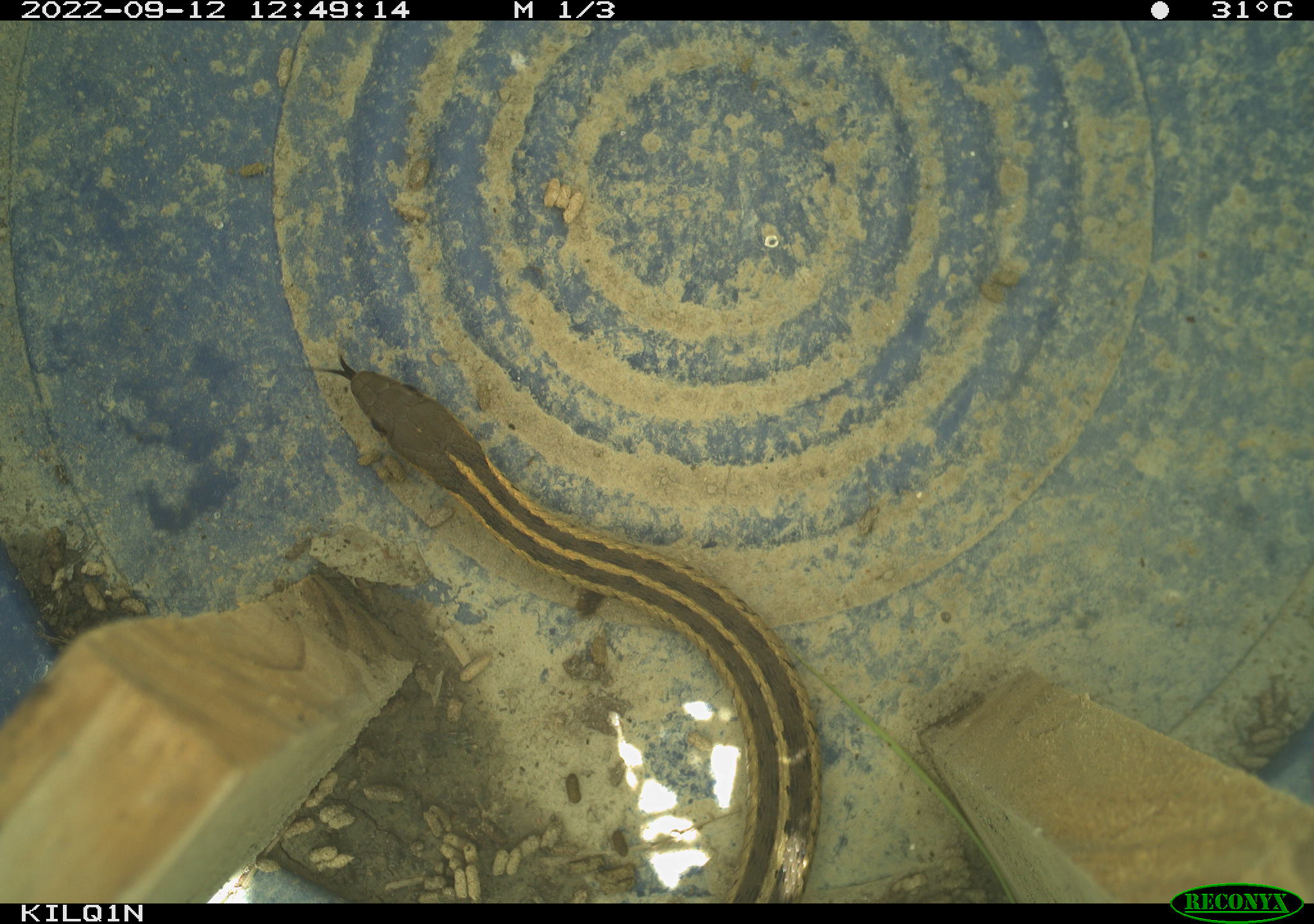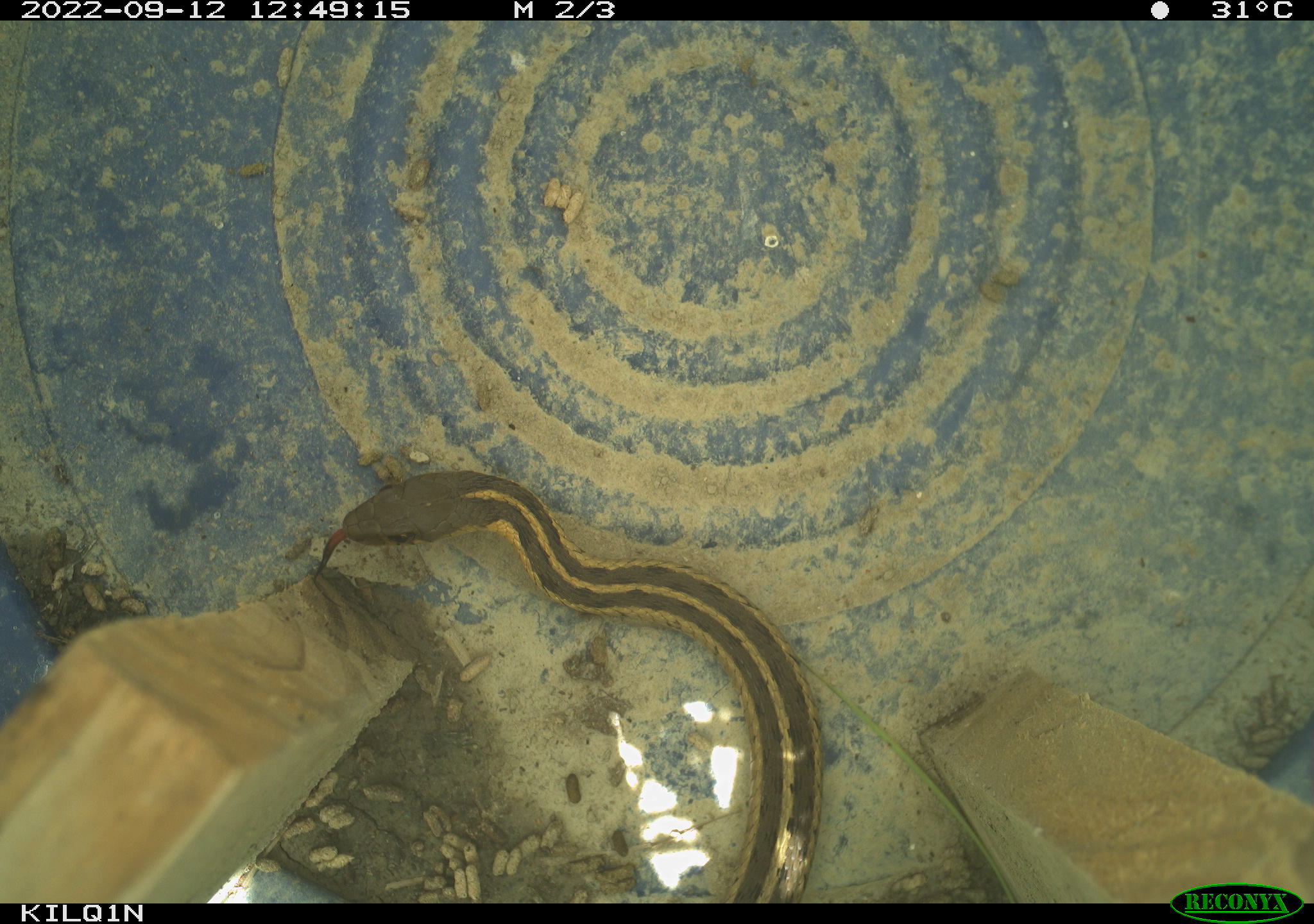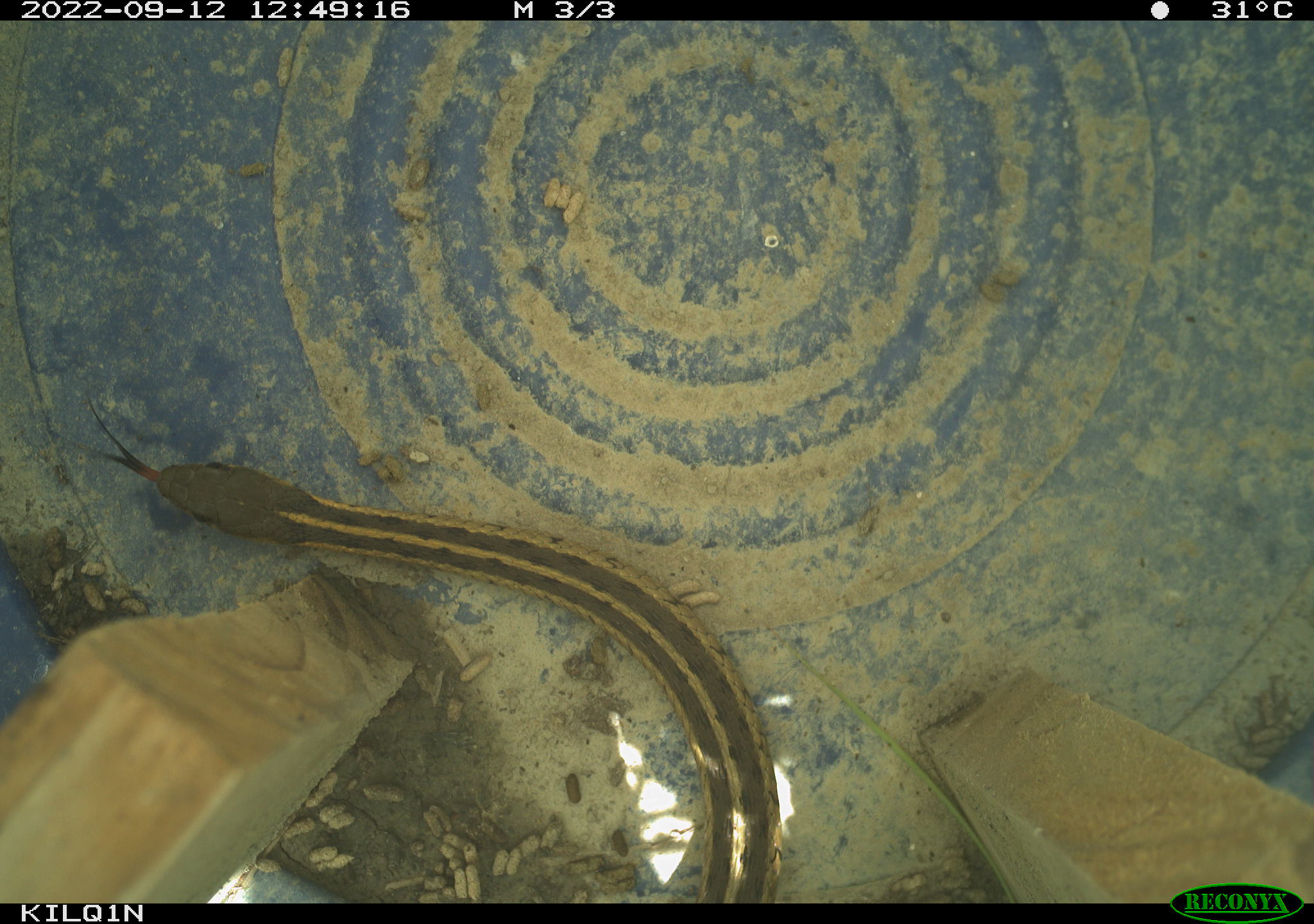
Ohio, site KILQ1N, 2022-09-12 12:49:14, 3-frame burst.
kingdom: Animalia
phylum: Chordata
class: Reptilia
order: Squamata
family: Colubridae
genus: Thamnophis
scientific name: Thamnophis sirtalis sirtalis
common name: eastern gartersnake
Eastern gartersnake (Thamnophis sirtalis sirtalis).